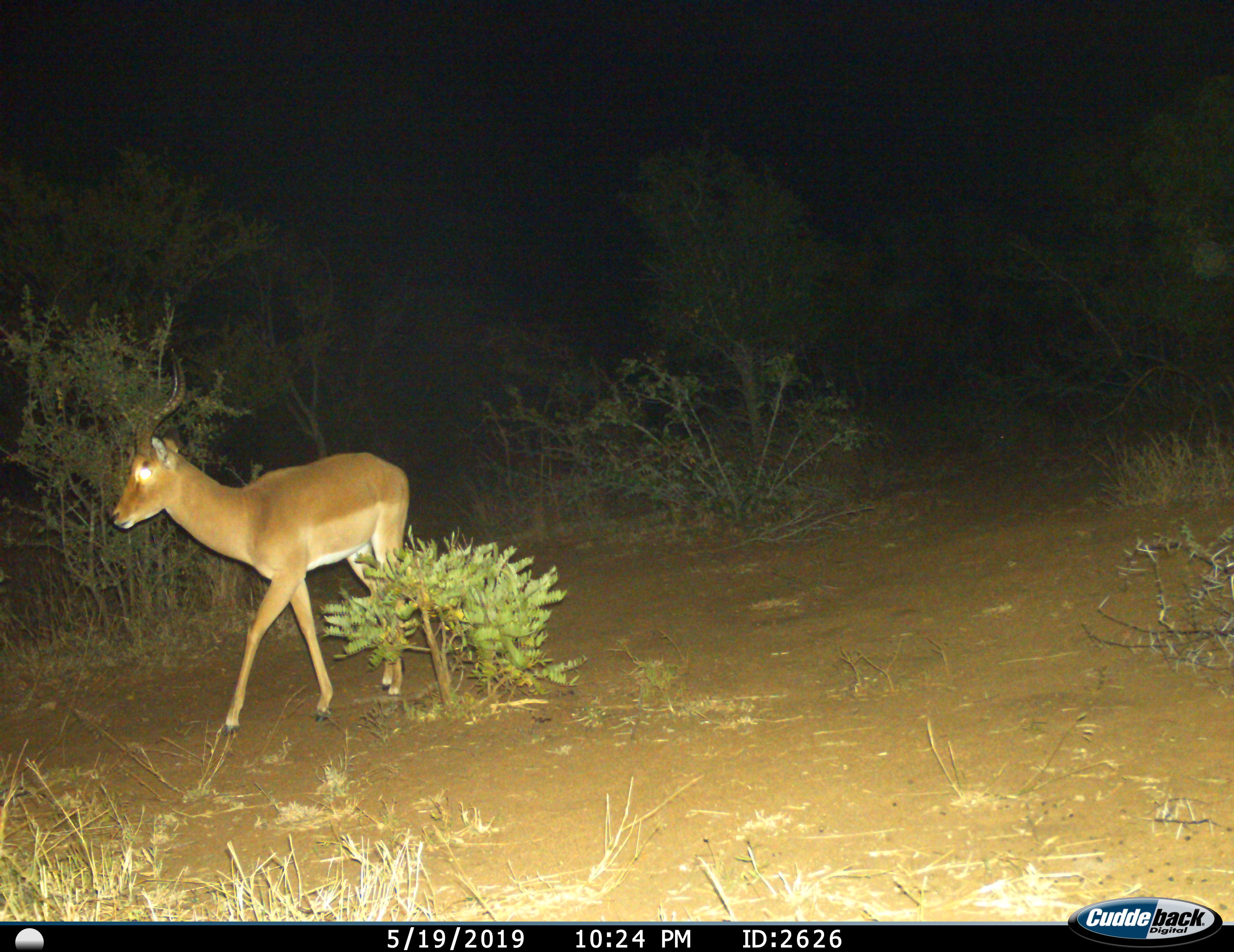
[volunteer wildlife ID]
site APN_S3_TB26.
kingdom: Animalia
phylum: Chordata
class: Mammalia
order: Artiodactyla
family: Bovidae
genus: Aepyceros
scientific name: Aepyceros melampus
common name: impala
Impala (Aepyceros melampus), count 1. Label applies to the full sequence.